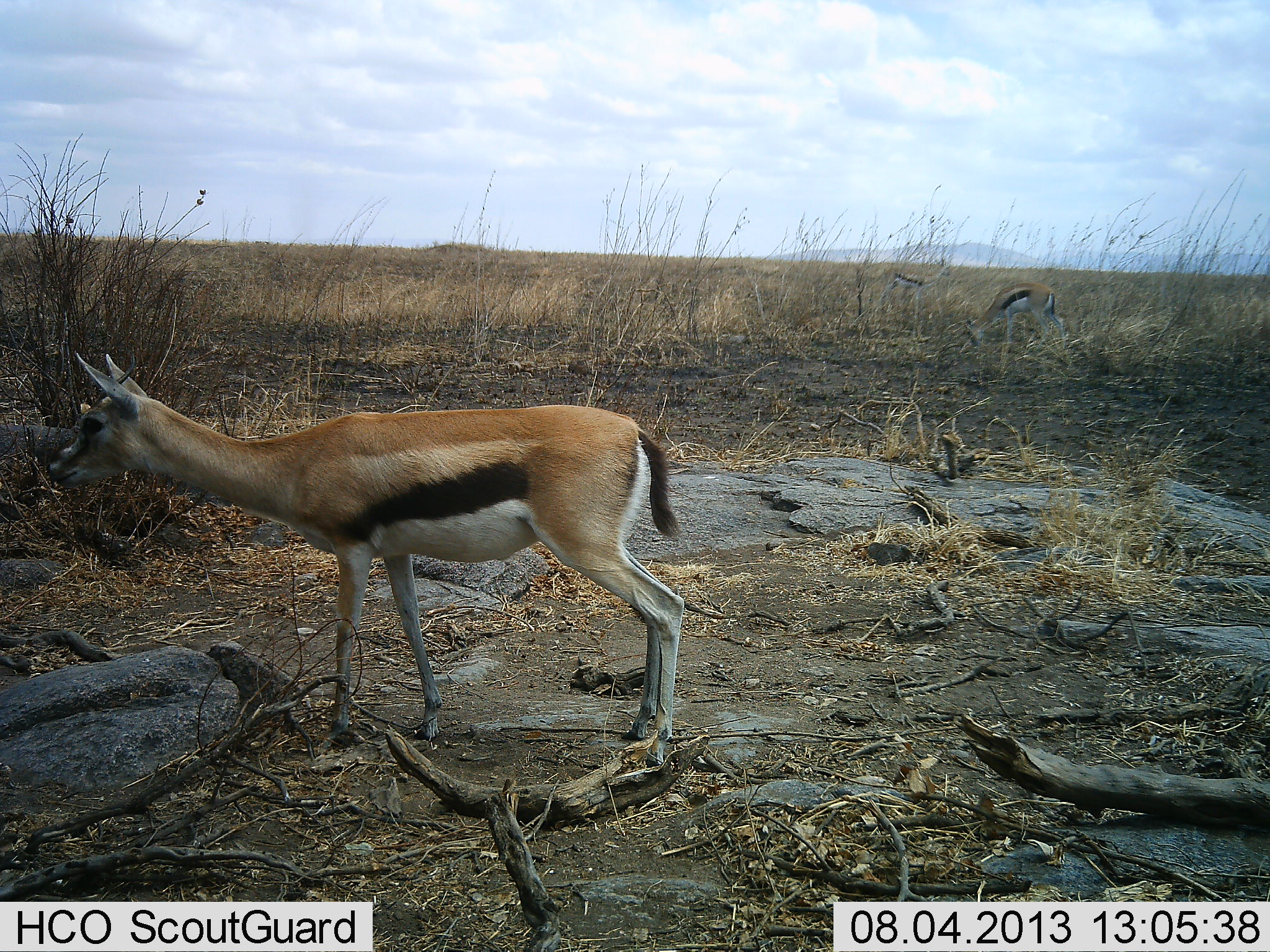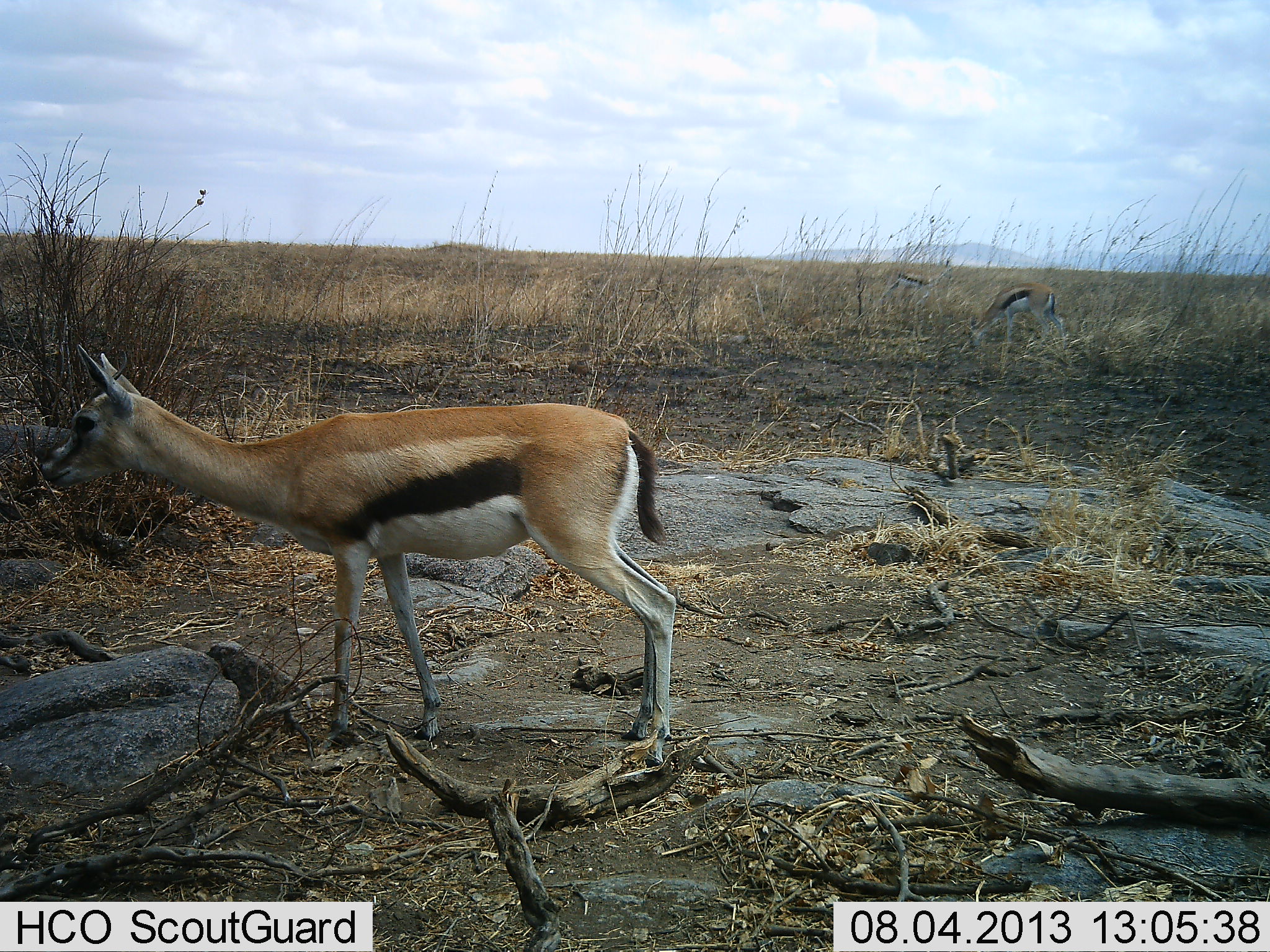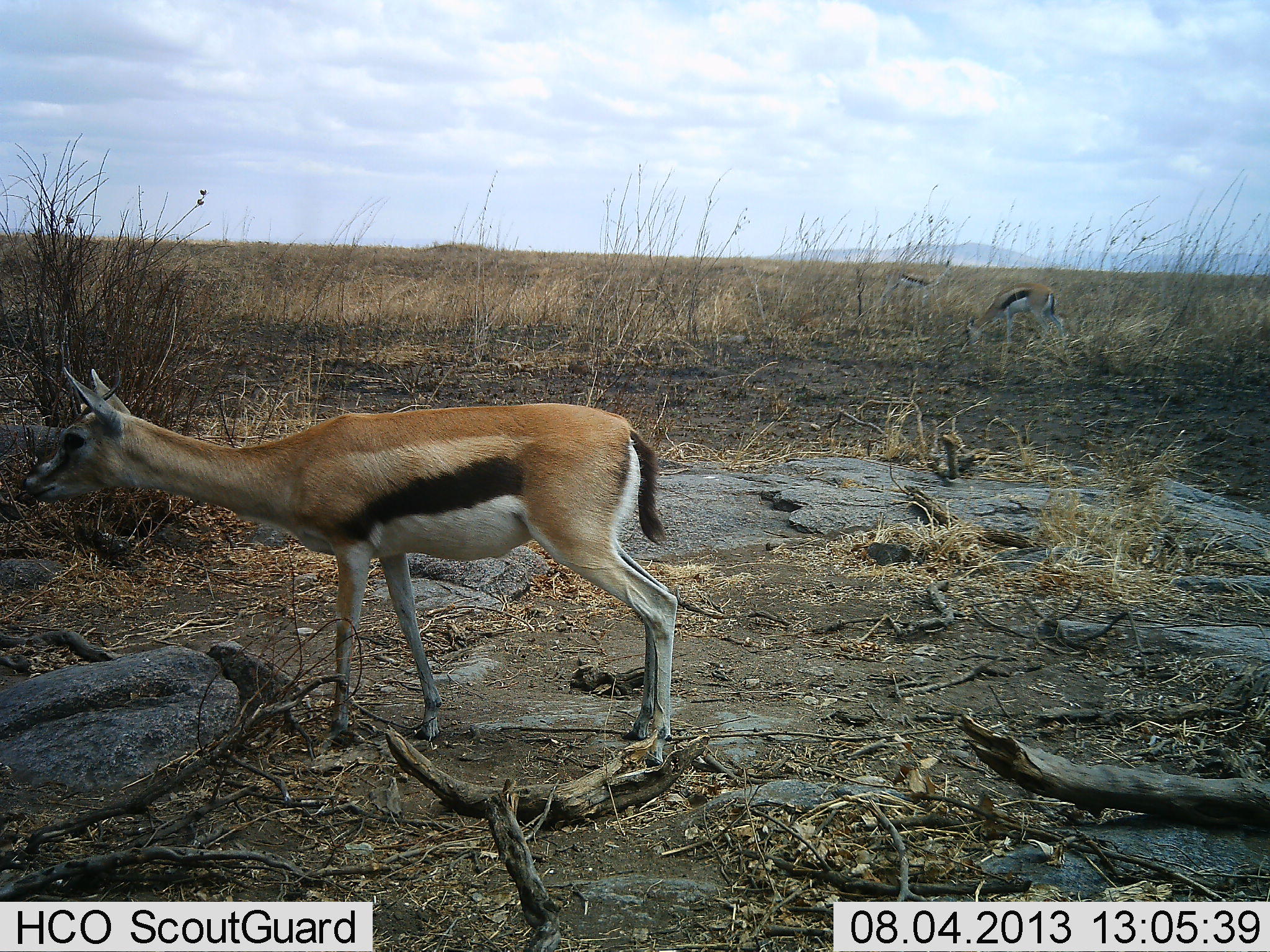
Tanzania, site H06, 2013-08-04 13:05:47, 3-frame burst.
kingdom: Animalia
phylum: Chordata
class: Mammalia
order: Artiodactyla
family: Bovidae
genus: Eudorcas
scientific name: Eudorcas thomsonii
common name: thomson's gazelle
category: gazellethomsons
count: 3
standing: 70%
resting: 0%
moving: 20%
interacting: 0%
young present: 0%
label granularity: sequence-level